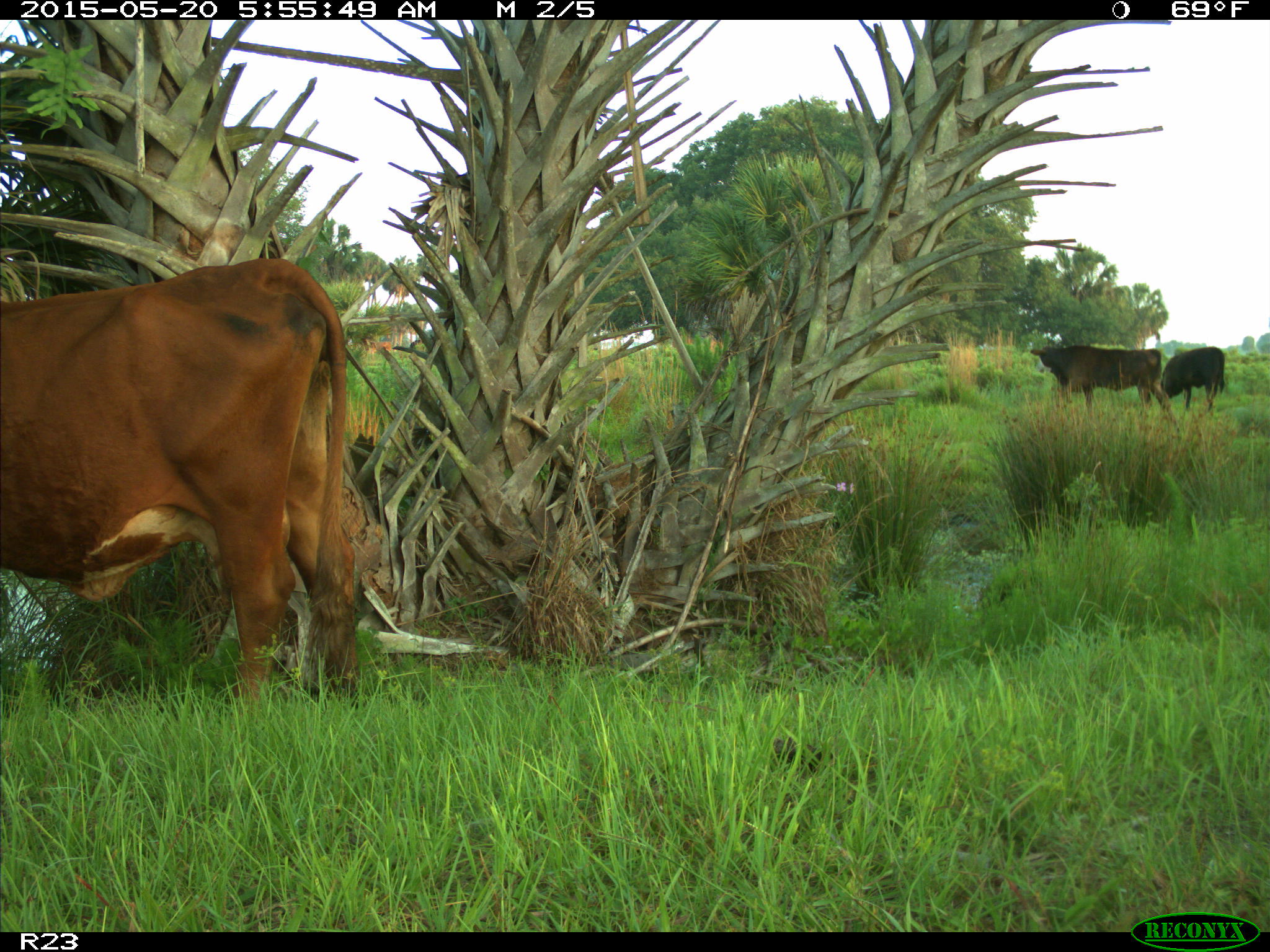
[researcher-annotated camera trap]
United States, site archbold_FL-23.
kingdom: Animalia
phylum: Chordata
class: Mammalia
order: Artiodactyla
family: Bovidae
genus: Bos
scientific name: Bos taurus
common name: domestic cow